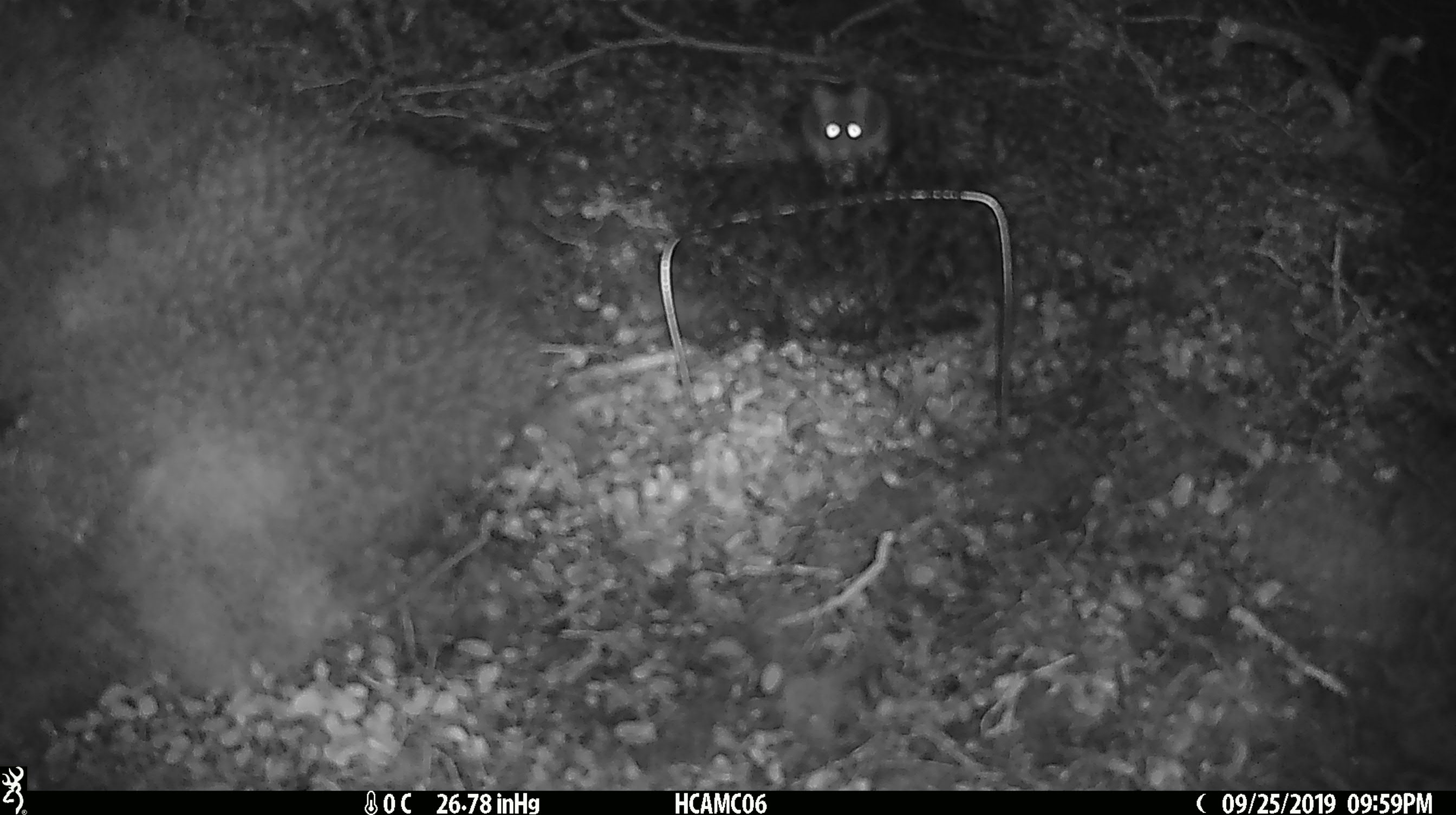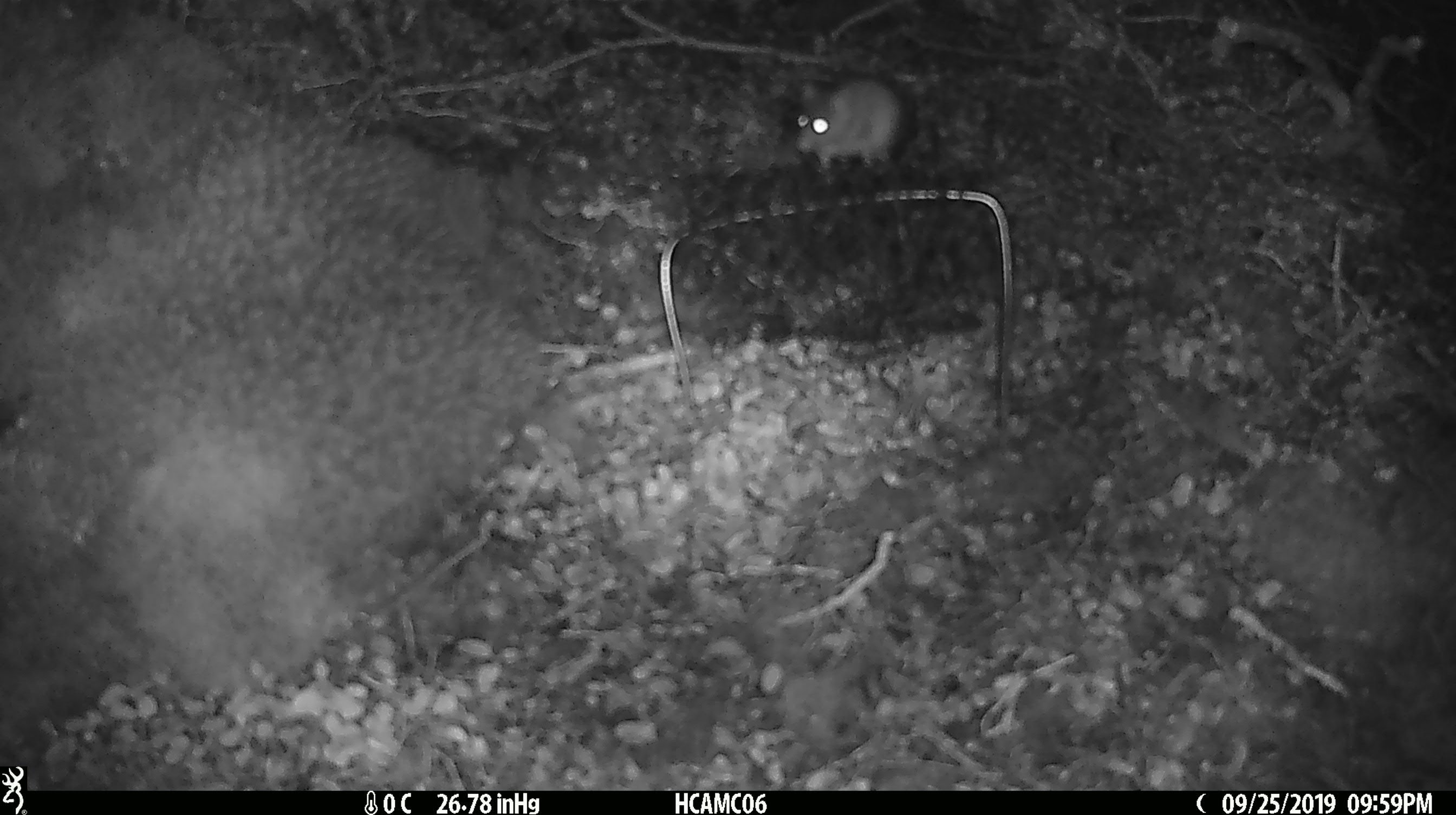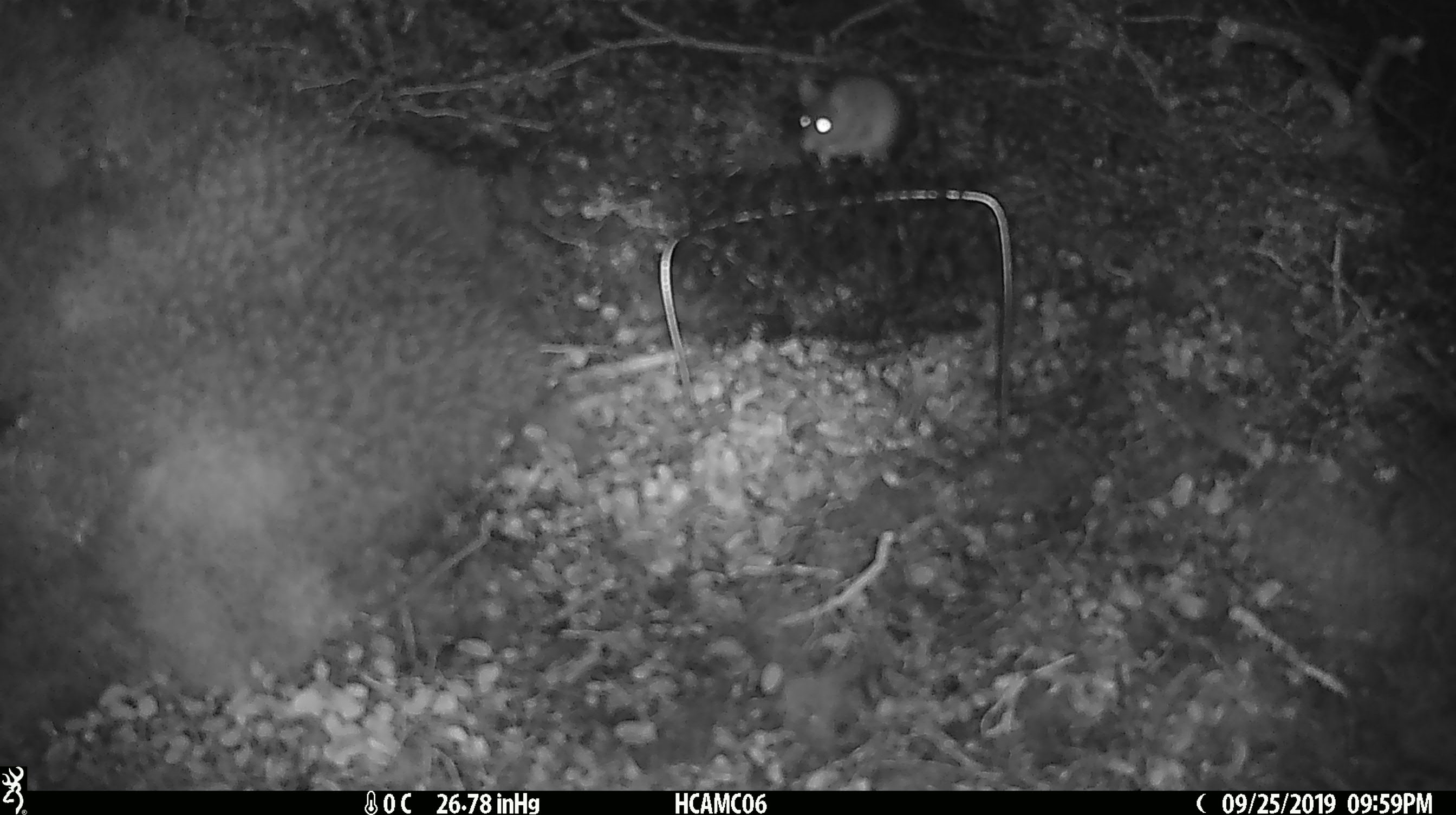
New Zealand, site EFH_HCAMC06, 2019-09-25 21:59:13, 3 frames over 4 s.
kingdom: Animalia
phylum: Chordata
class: Mammalia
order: Rodentia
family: Muridae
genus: Mus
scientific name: Mus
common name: mouse